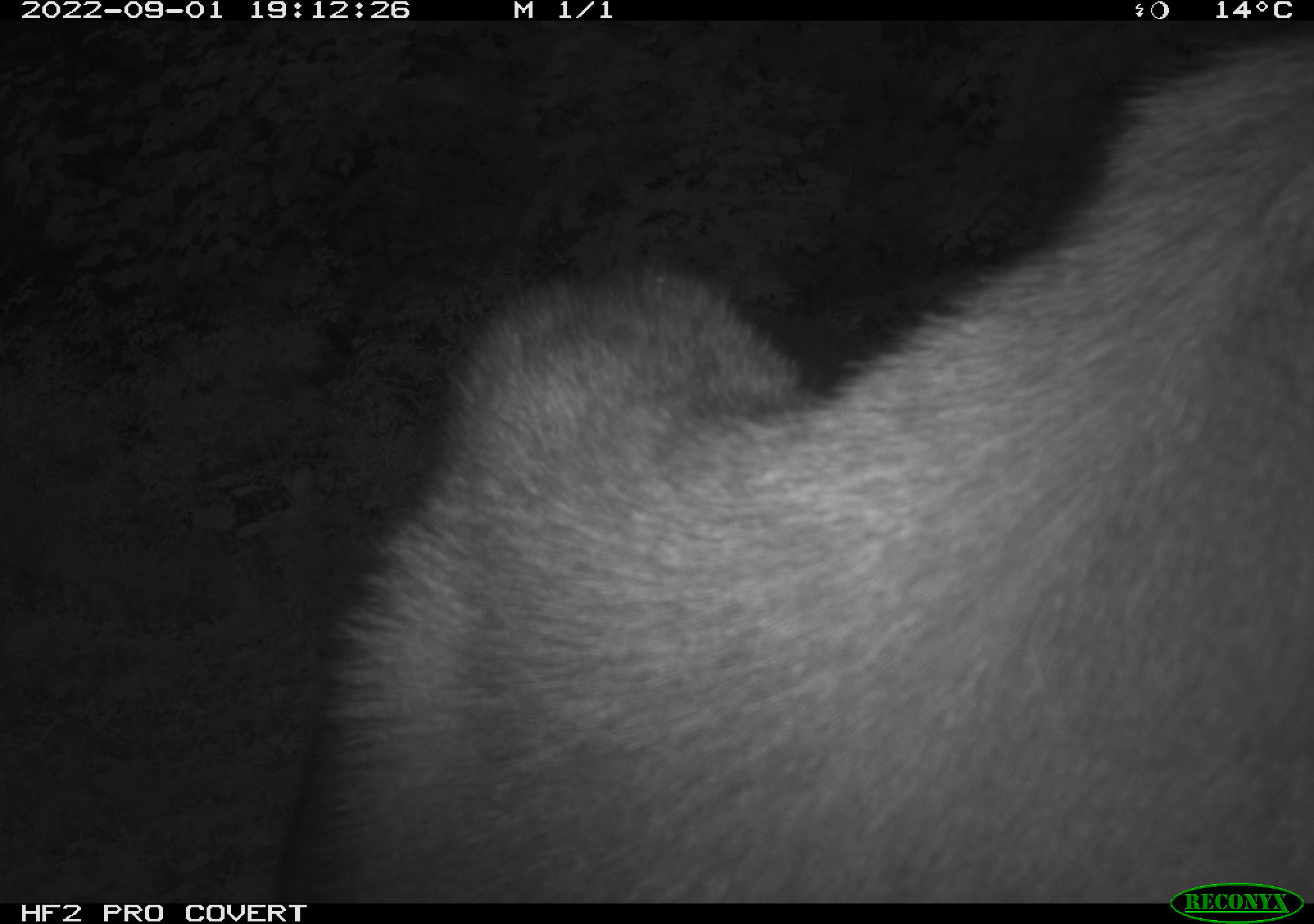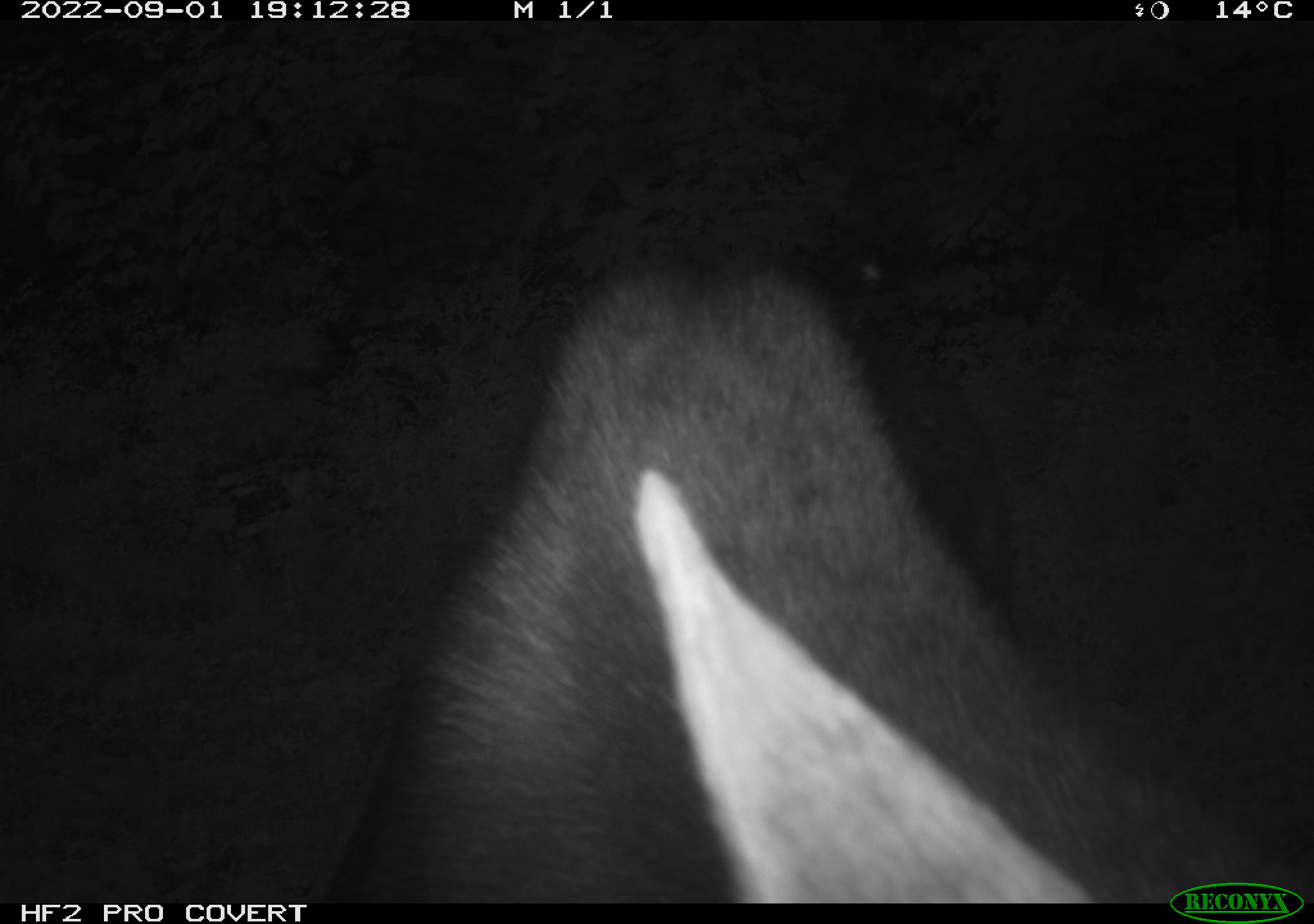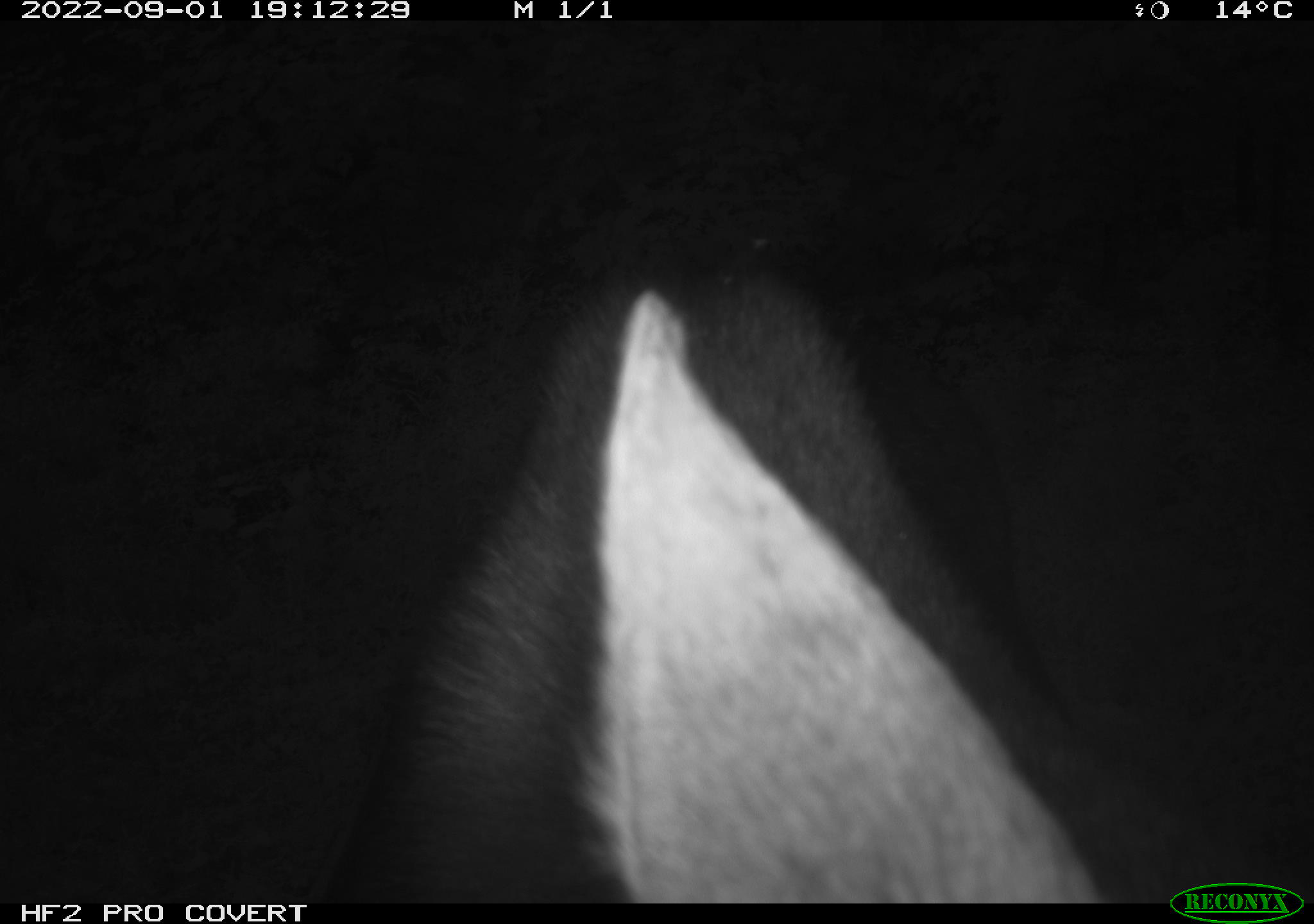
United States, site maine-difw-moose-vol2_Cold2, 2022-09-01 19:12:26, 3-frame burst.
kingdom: Animalia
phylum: Chordata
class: Mammalia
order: Artiodactyla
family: Cervidae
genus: Alces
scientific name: Alces alces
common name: moose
Moose (Alces alces).